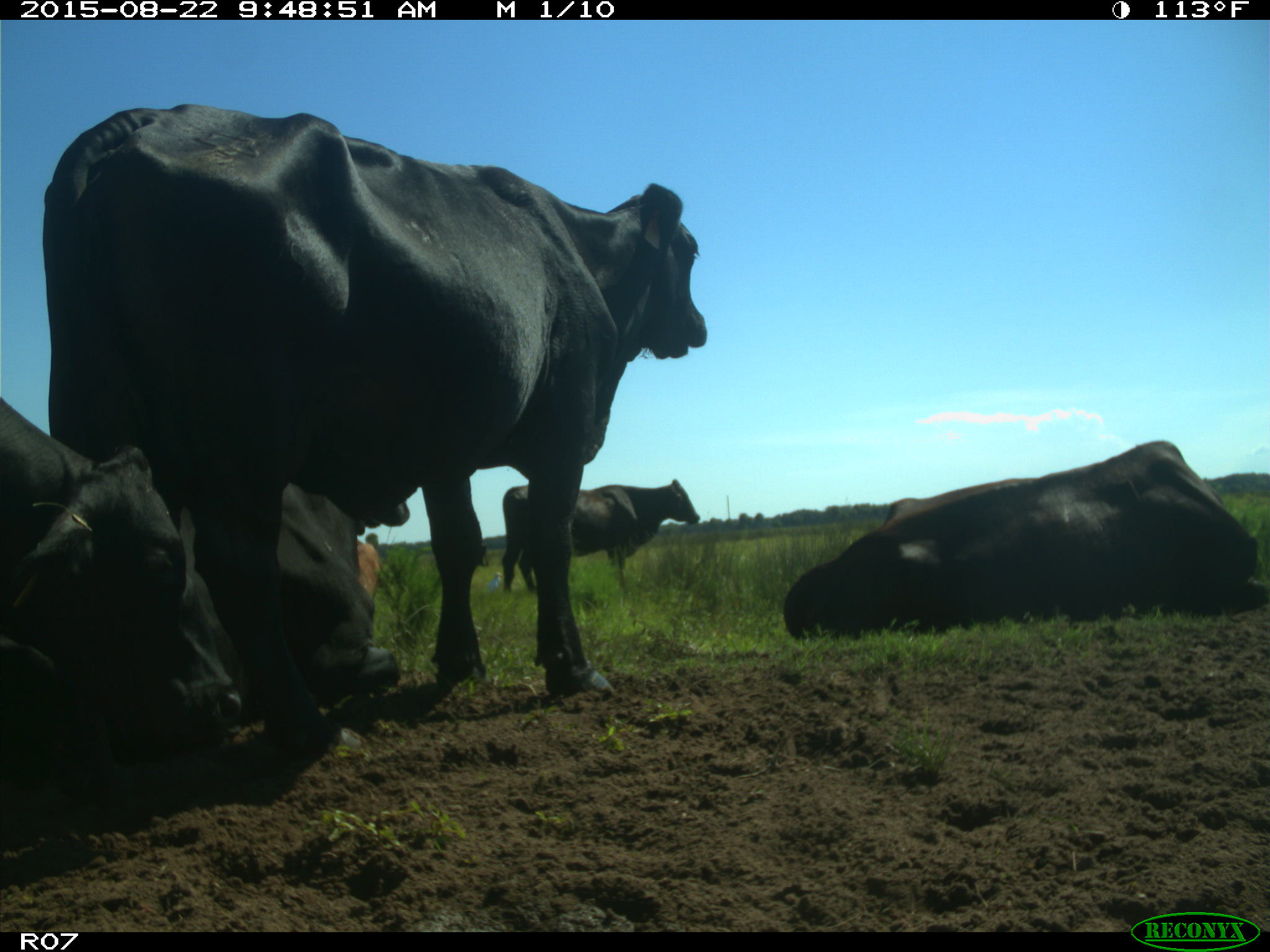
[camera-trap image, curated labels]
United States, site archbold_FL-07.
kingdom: Animalia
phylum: Chordata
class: Mammalia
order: Artiodactyla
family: Bovidae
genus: Bos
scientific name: Bos taurus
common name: domestic cow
Bos taurus (domestic cow).